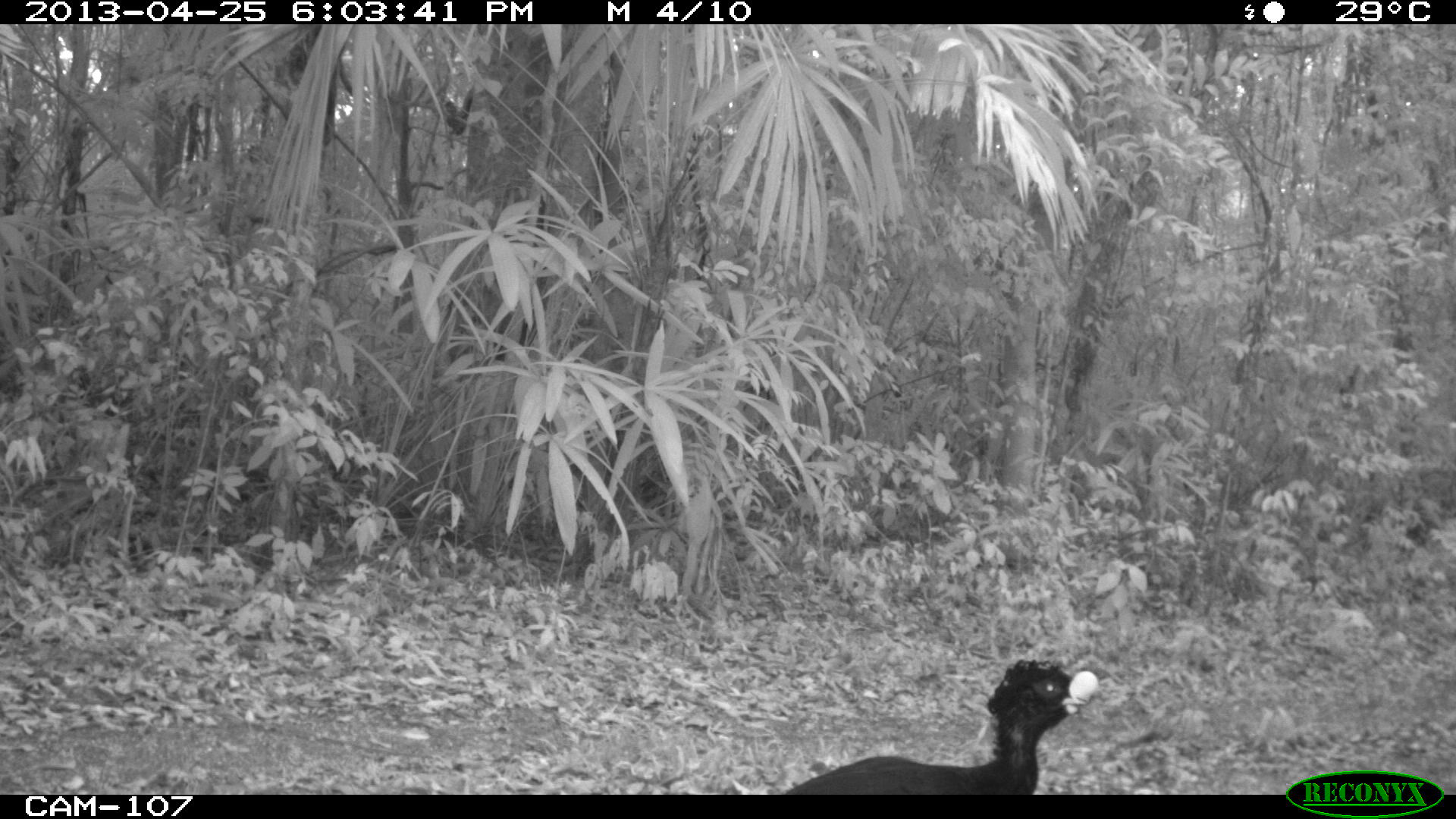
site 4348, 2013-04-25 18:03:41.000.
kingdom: Animalia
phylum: Chordata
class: Aves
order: Galliformes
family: Cracidae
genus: Crax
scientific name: Crax rubra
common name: great curassow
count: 1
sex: male